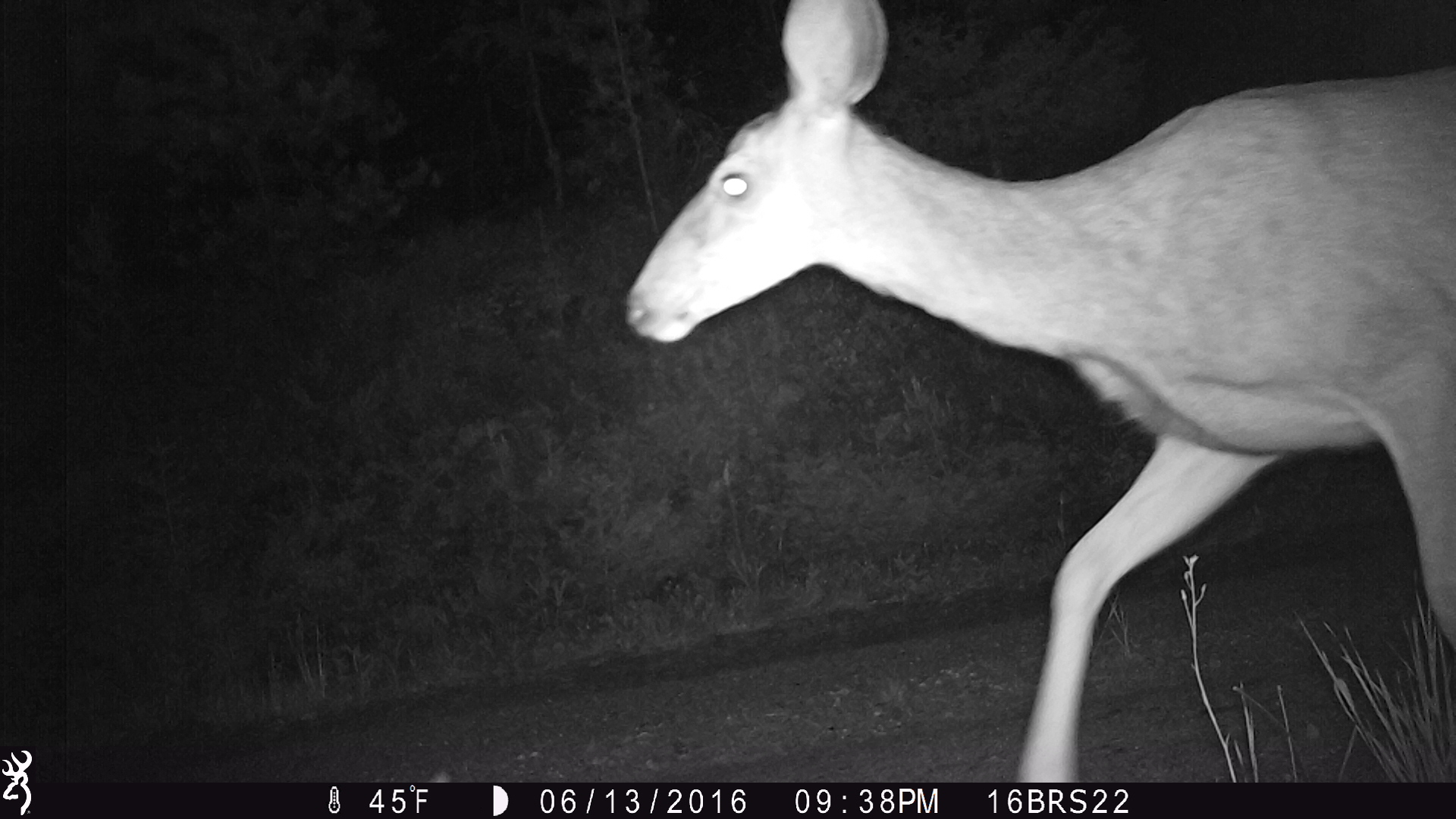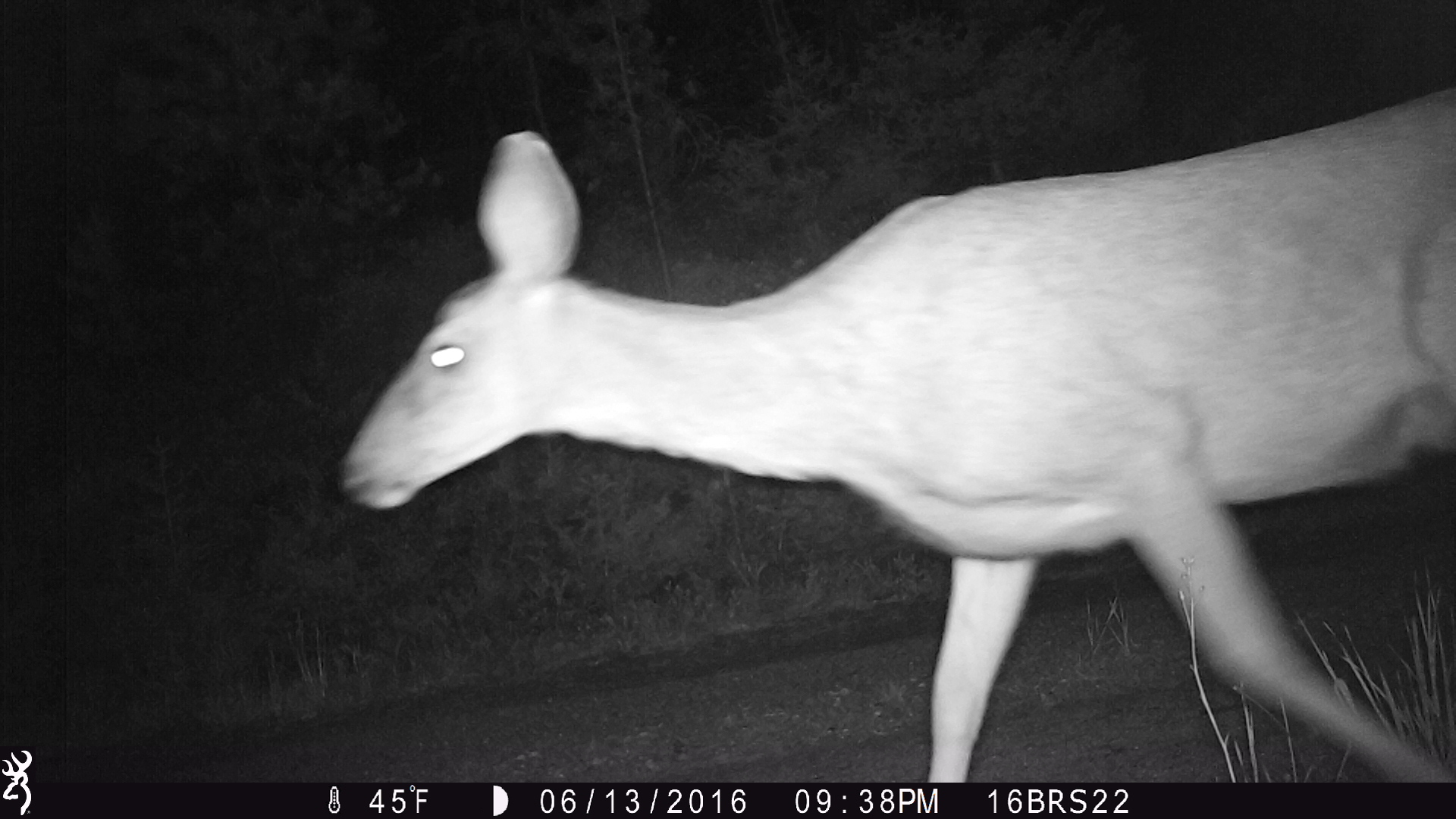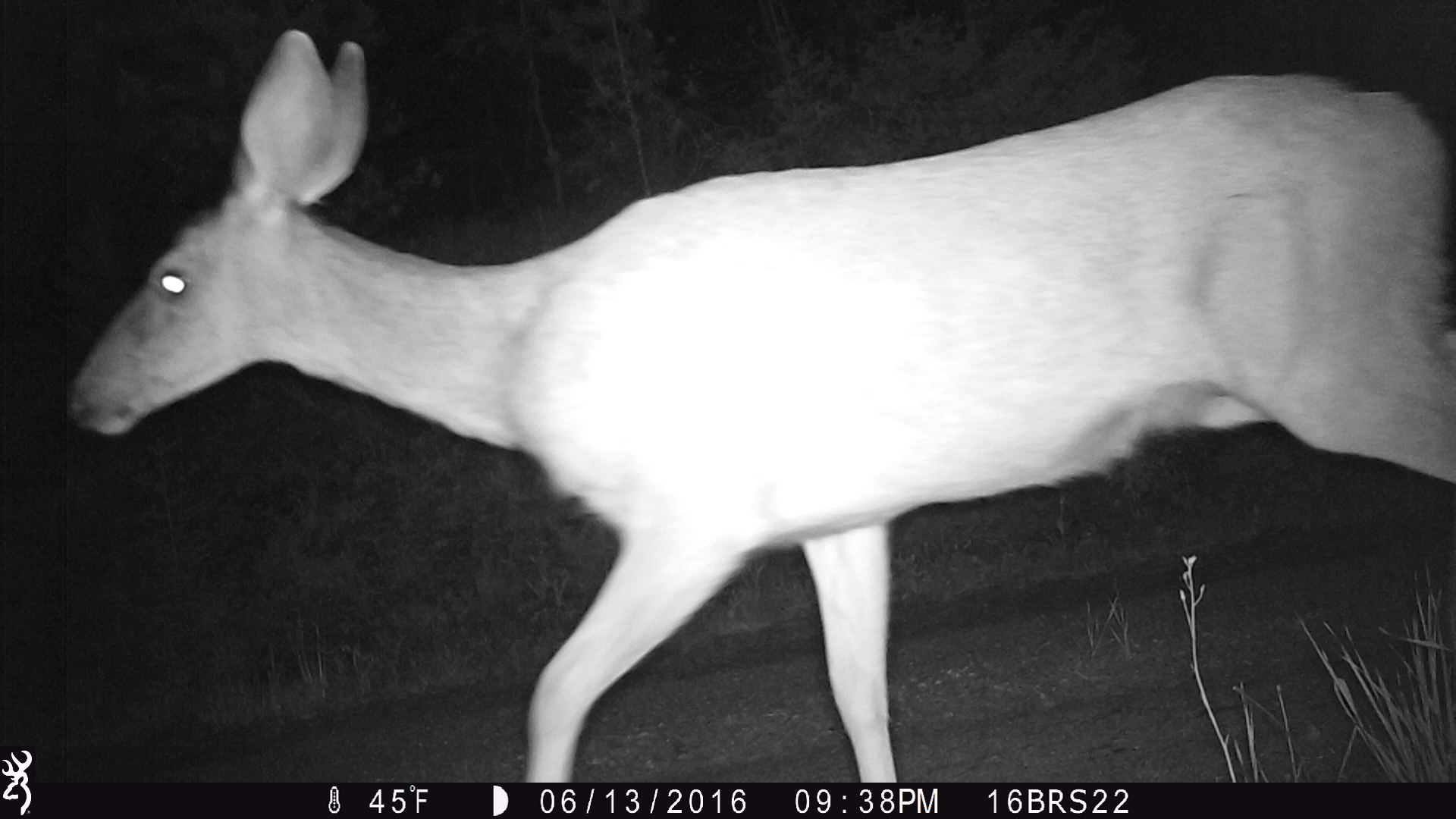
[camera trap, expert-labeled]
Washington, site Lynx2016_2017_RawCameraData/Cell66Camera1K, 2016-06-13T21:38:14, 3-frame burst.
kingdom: Animalia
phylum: Chordata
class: Mammalia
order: Artiodactyla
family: Cervidae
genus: Odocoileus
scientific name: Odocoileus hemionus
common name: mule deer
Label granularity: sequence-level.